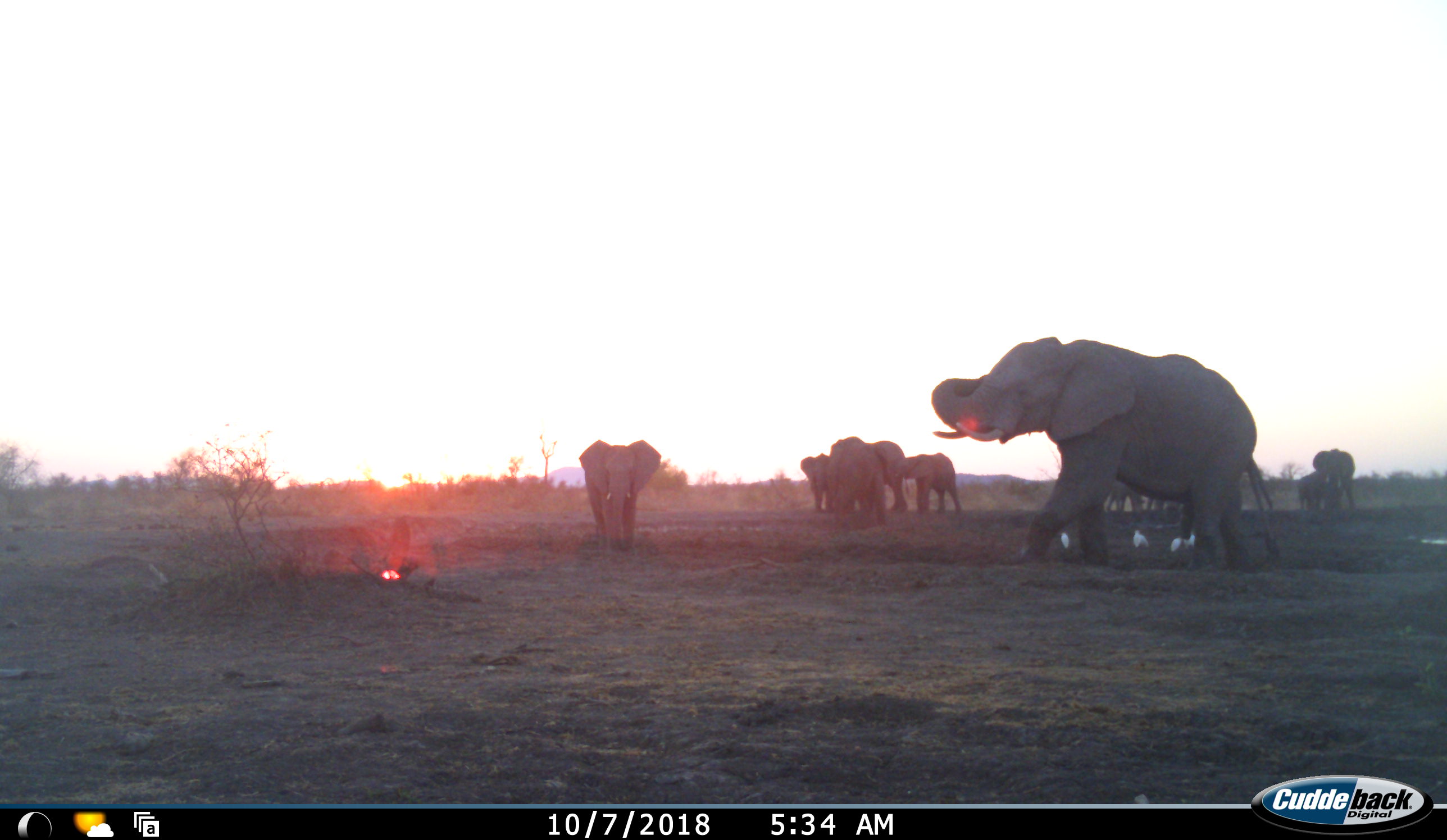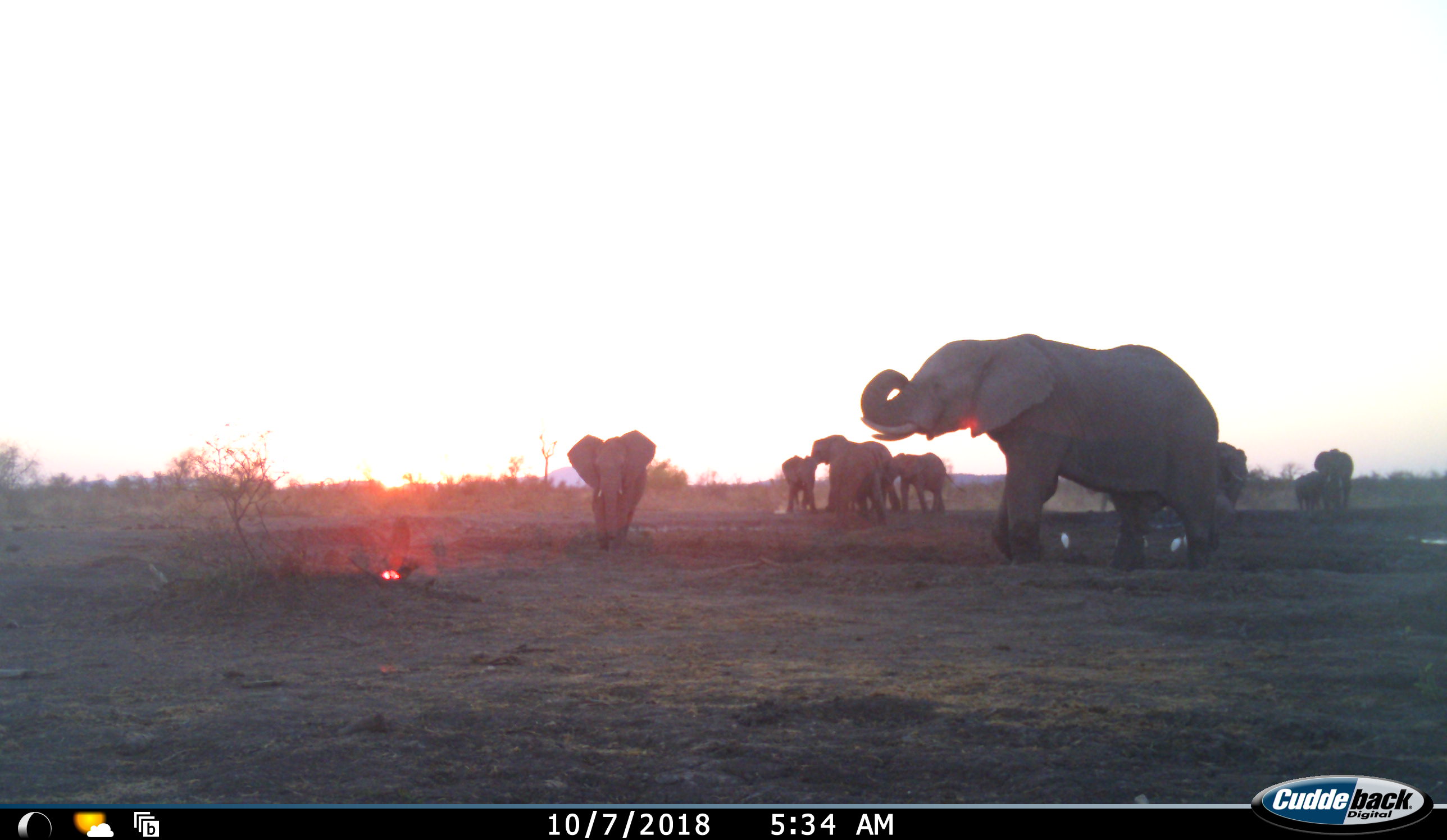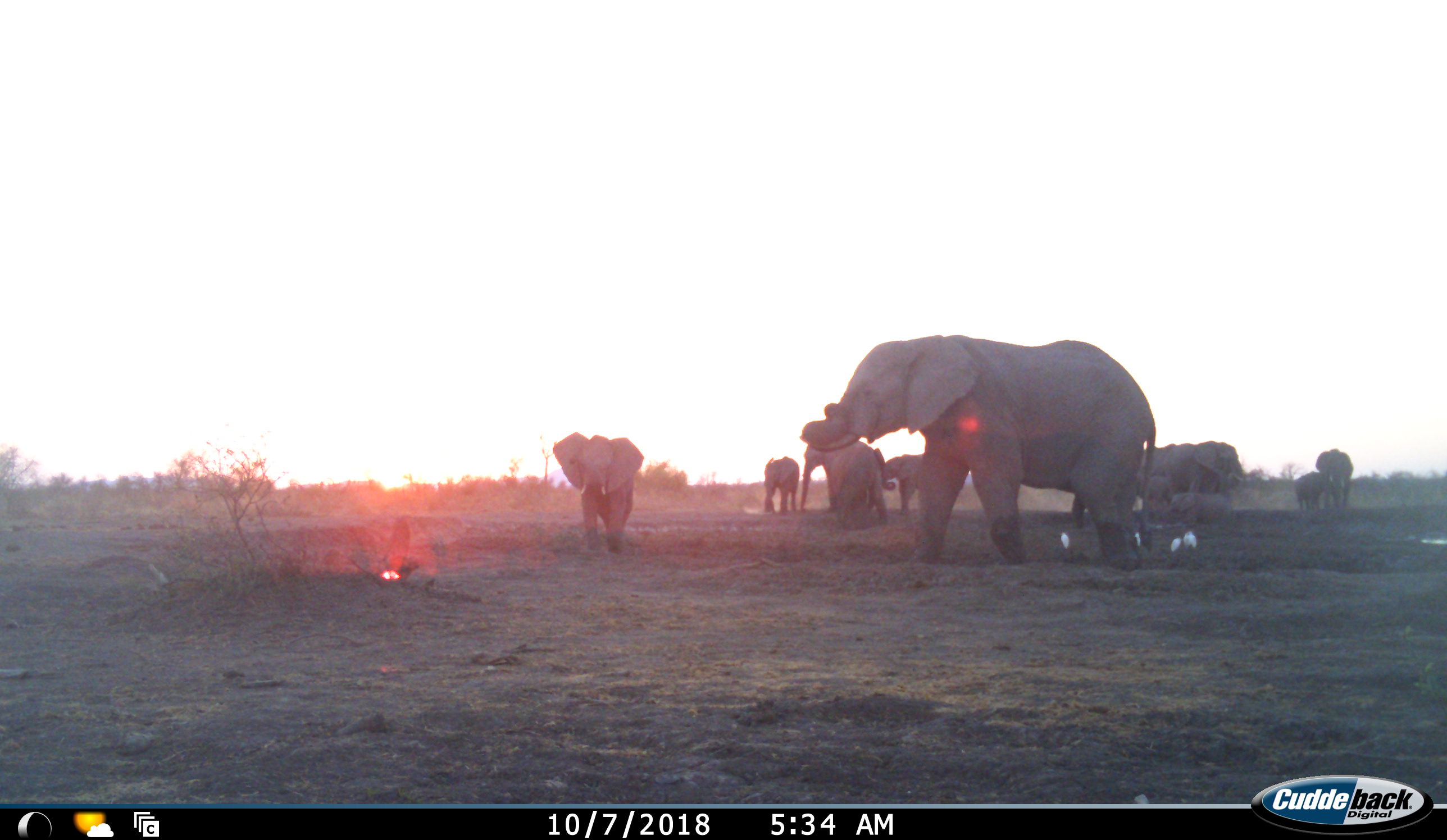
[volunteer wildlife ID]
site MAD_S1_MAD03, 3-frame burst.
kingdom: Animalia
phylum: Chordata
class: Aves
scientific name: Aves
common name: bird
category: birdother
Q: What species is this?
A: Birdother (bird) (Aves).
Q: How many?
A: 5.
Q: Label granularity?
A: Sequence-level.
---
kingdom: Animalia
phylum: Chordata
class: Mammalia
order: Proboscidea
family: Elephantidae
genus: Loxodonta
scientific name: Loxodonta africana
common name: african bush elephant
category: elephant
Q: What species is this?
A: Elephant (african bush elephant) (Loxodonta africana).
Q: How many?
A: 11-50.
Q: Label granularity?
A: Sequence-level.